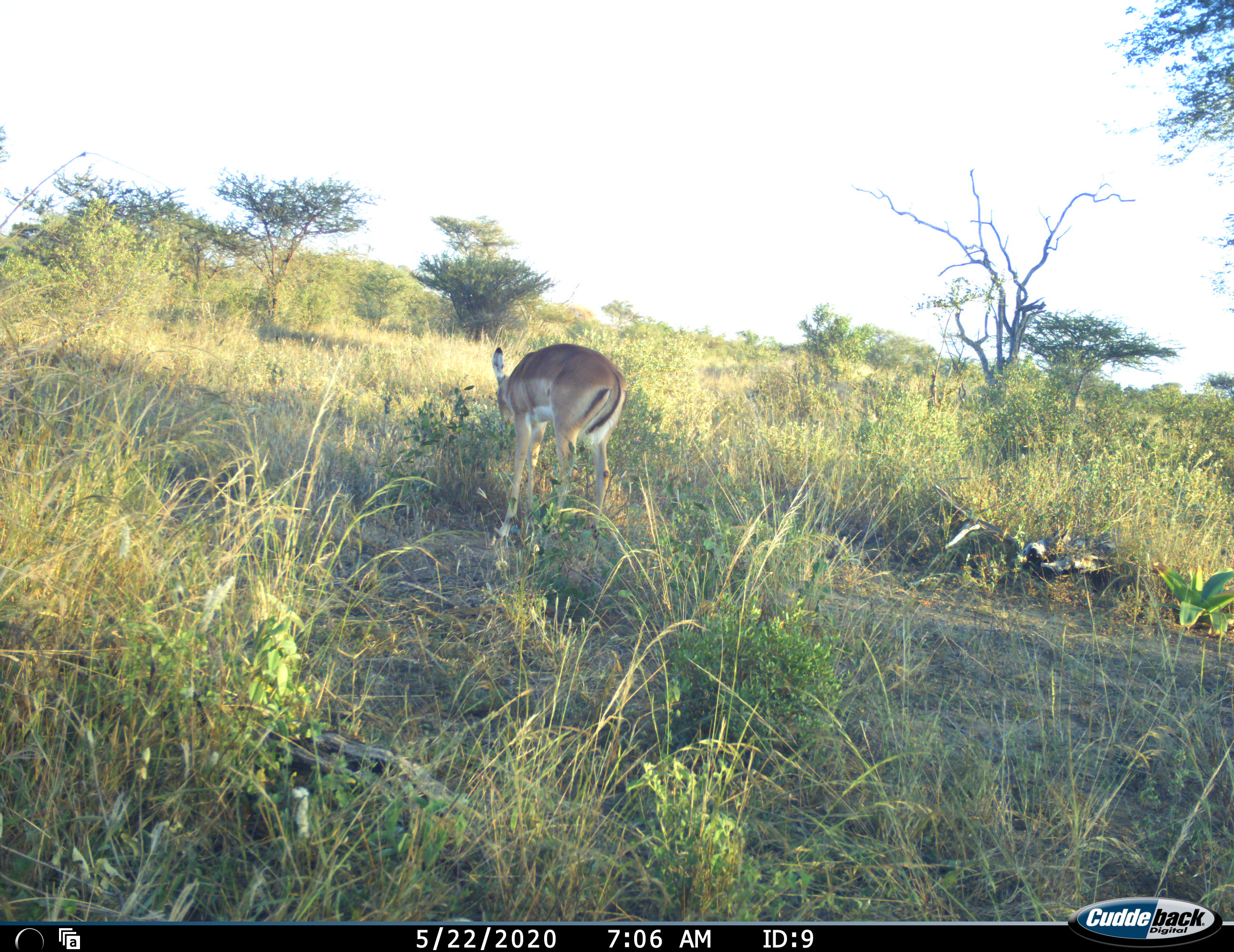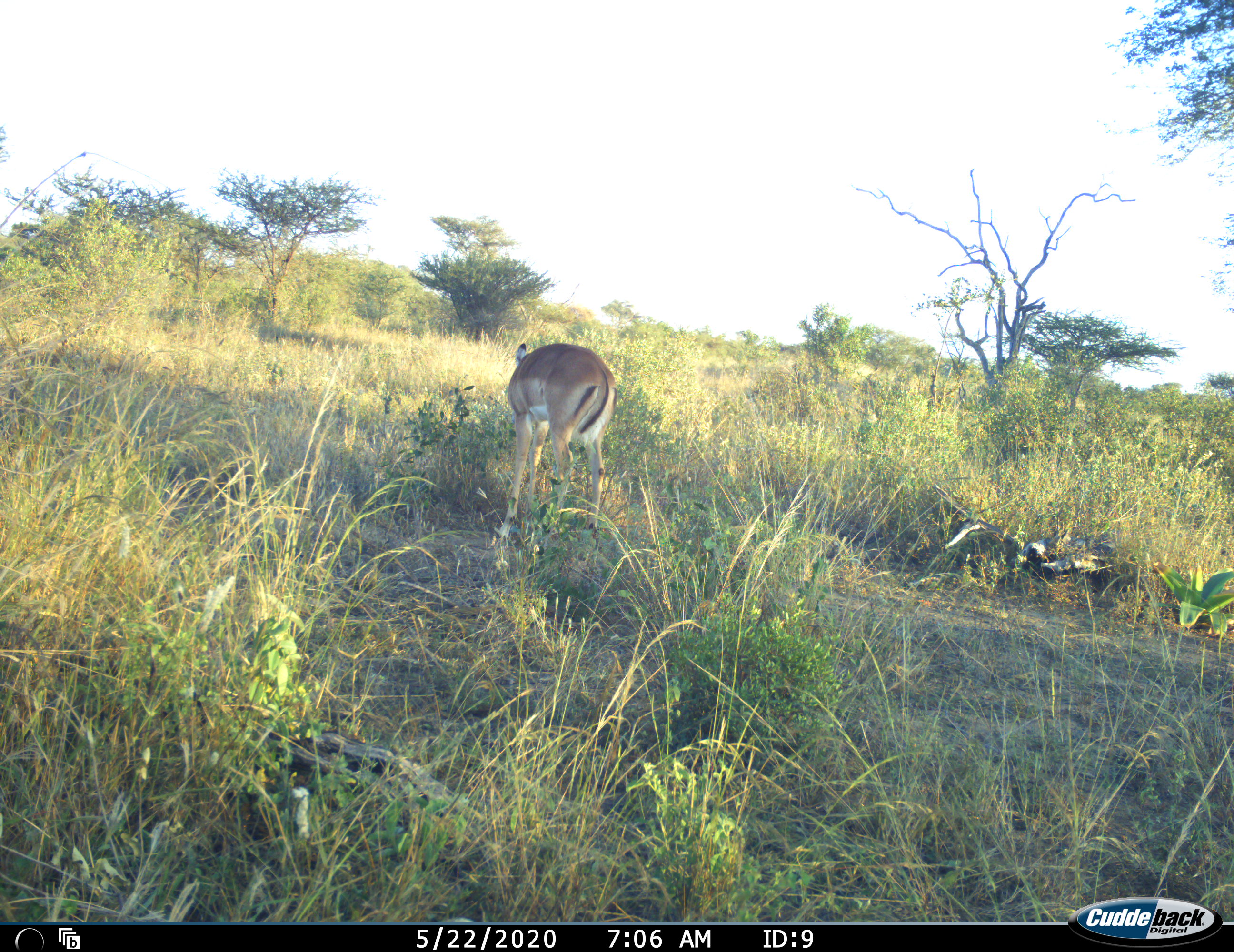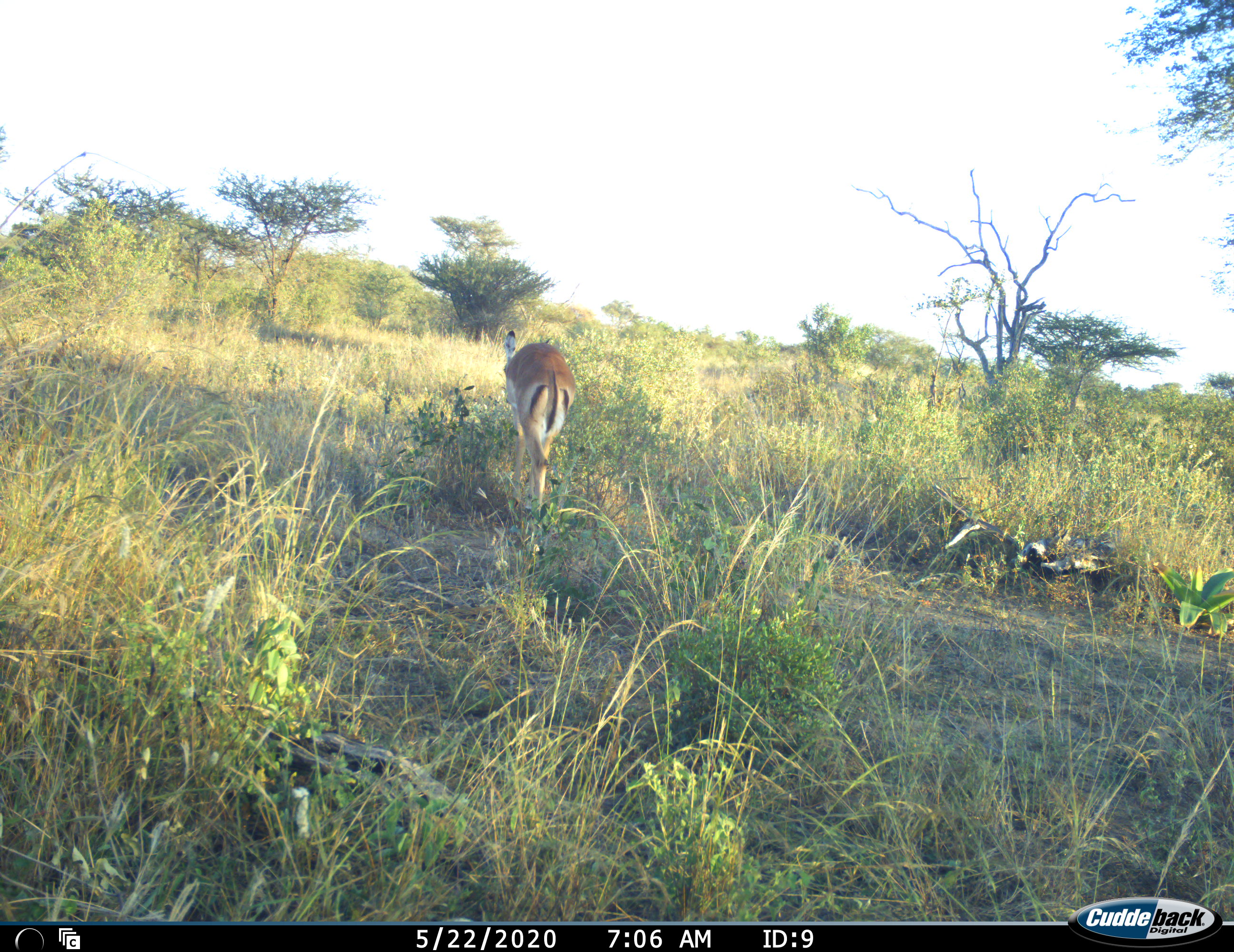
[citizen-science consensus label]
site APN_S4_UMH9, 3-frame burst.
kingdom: Animalia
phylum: Chordata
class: Mammalia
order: Artiodactyla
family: Bovidae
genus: Aepyceros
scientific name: Aepyceros melampus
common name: impala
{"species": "impala (Aepyceros melampus)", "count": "1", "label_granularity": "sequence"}